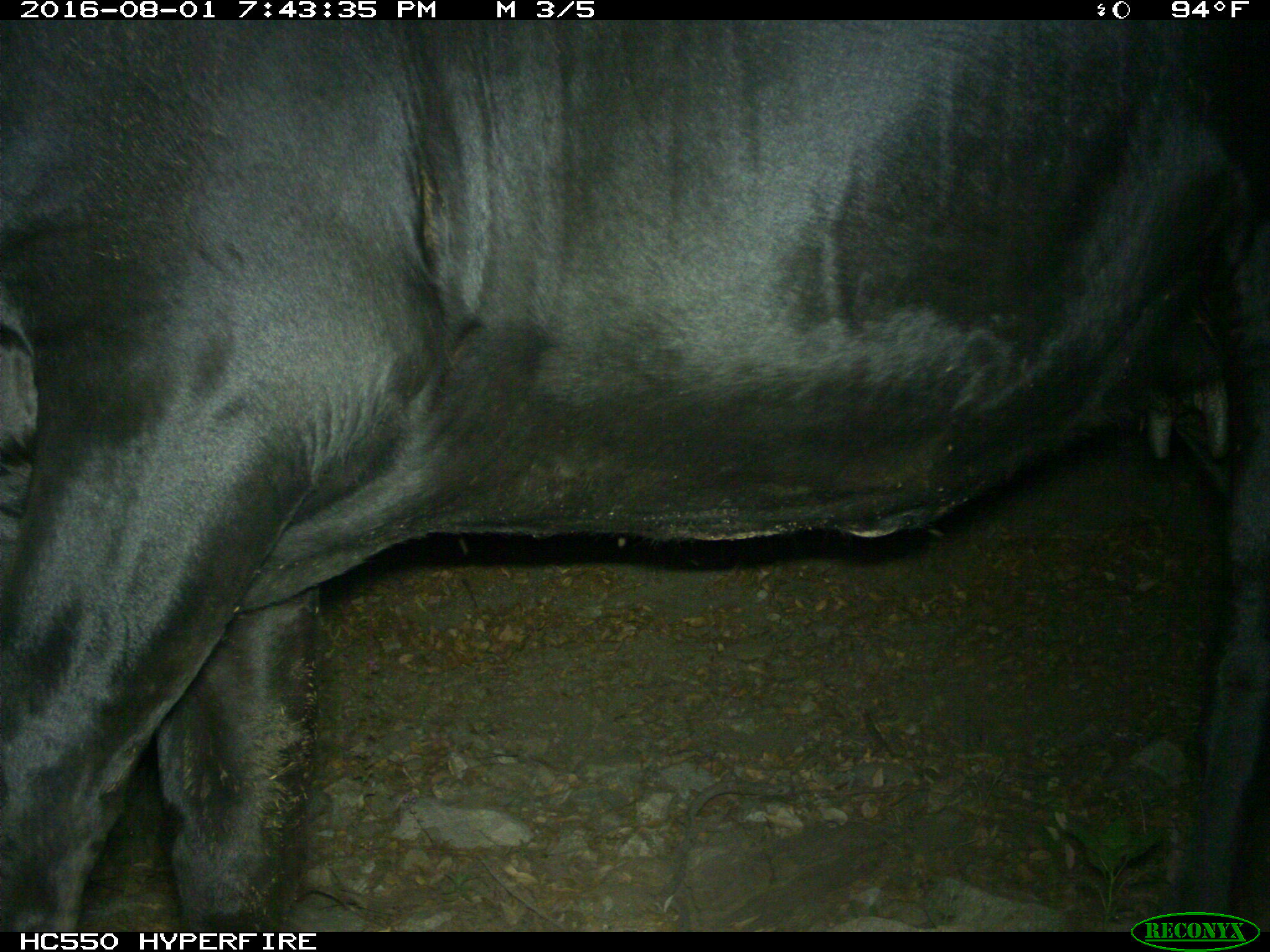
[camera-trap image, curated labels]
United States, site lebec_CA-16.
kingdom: Animalia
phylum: Chordata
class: Mammalia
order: Artiodactyla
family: Bovidae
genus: Bos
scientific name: Bos taurus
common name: domestic cow